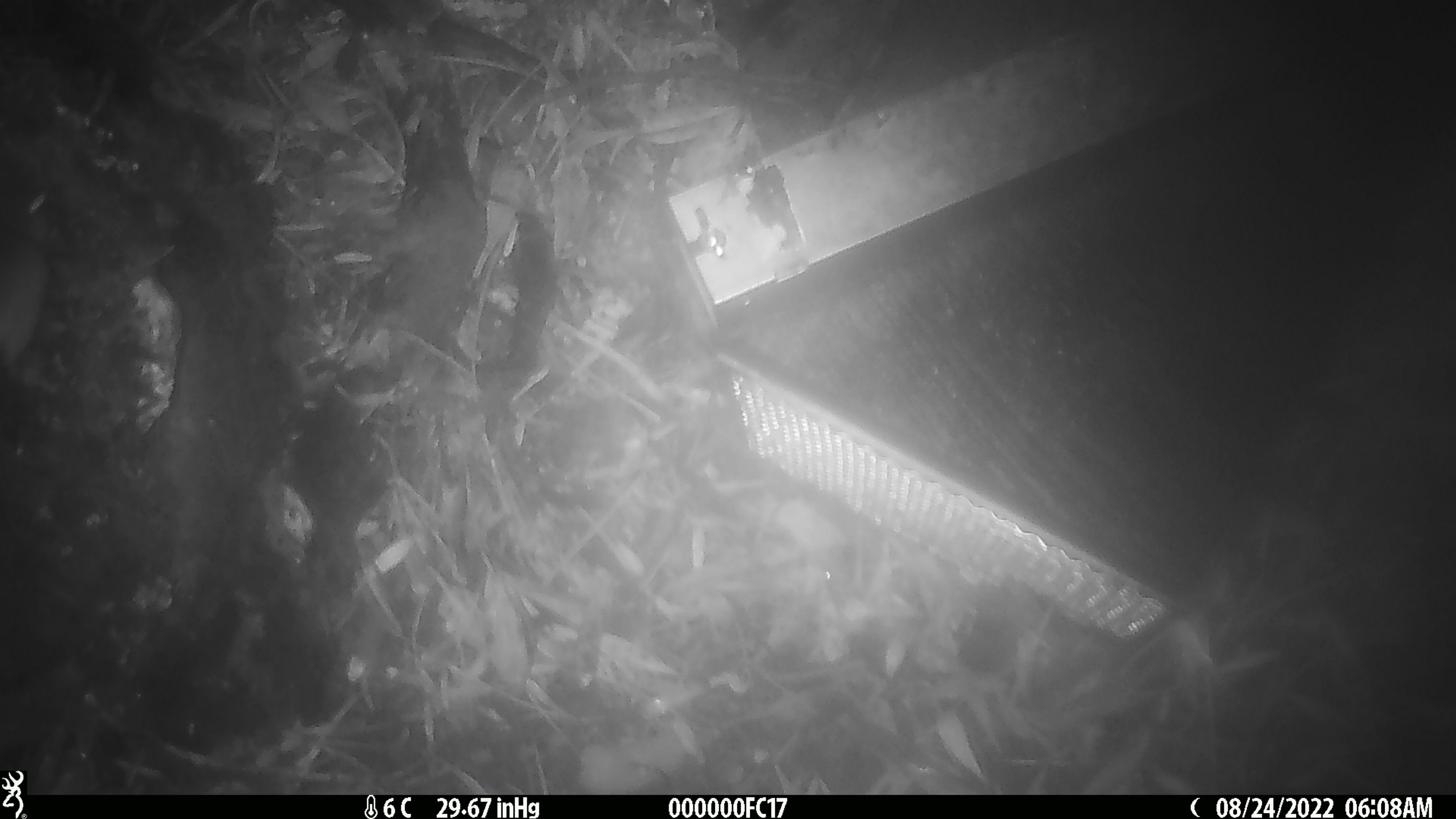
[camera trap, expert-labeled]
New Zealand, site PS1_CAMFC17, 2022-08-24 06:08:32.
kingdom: Animalia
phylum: Chordata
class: Mammalia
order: Rodentia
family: Muridae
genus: Mus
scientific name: Mus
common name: mouse